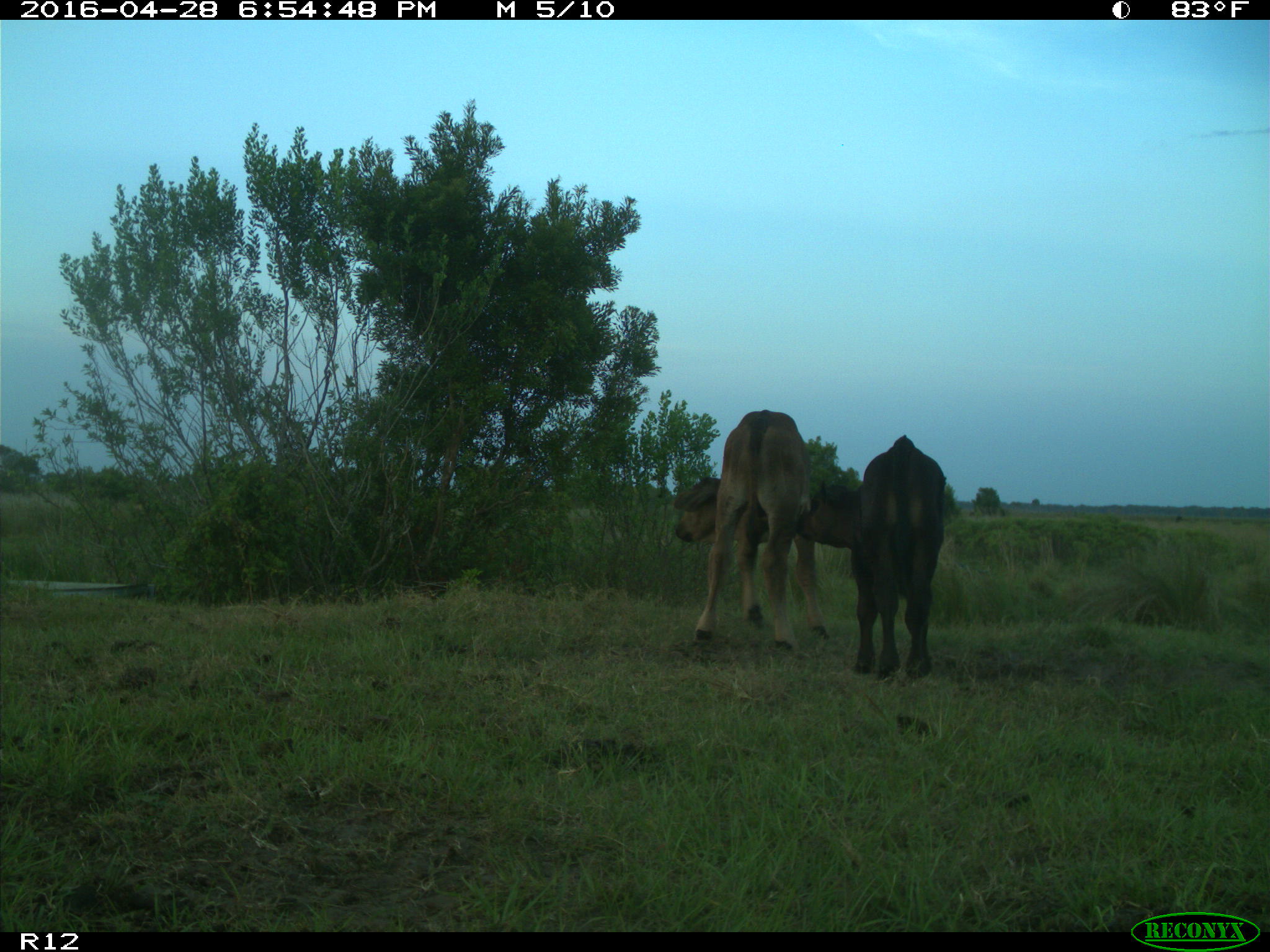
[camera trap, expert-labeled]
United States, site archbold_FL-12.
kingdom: Animalia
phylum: Chordata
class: Mammalia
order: Artiodactyla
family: Bovidae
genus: Bos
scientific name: Bos taurus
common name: domestic cow